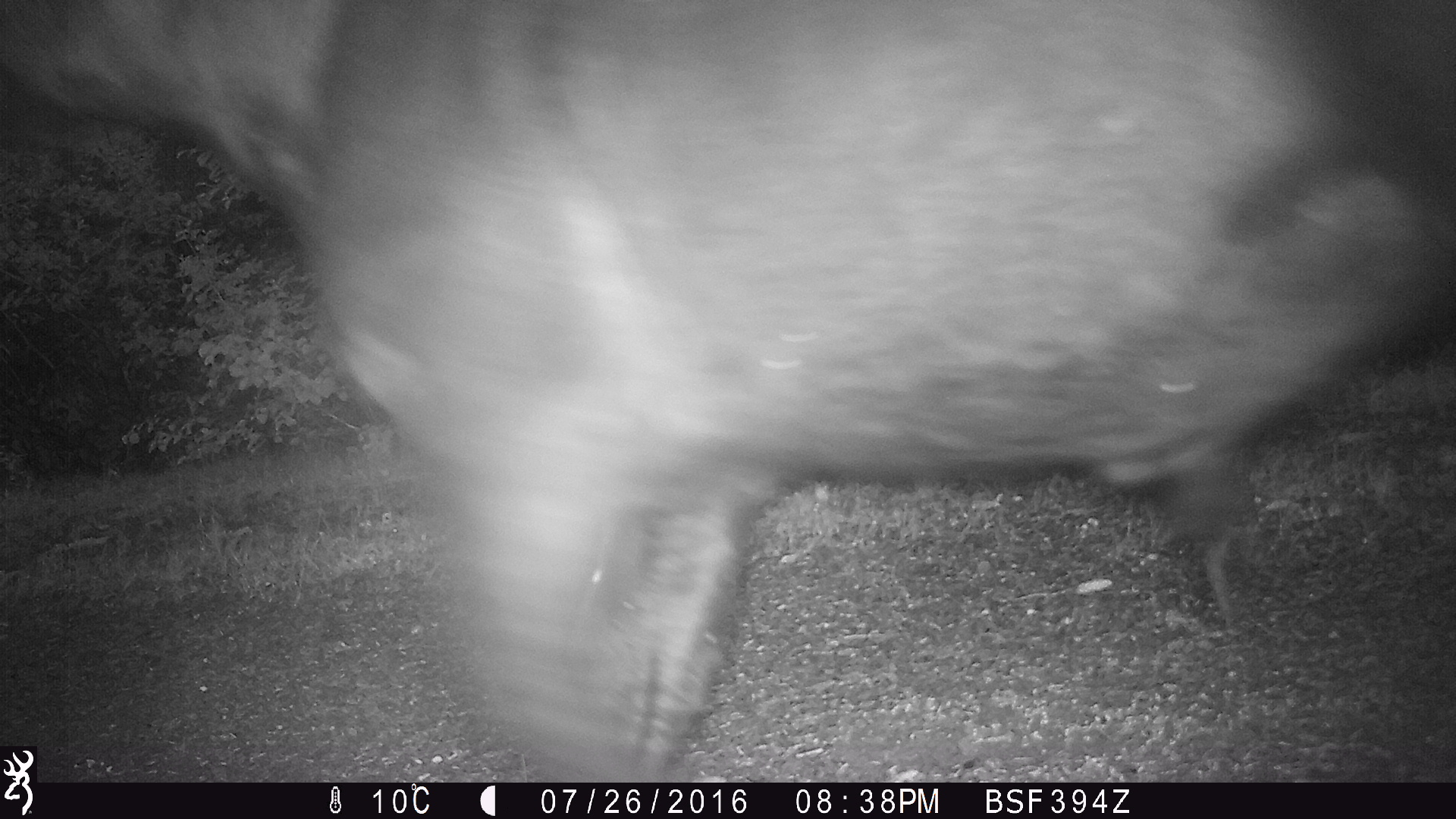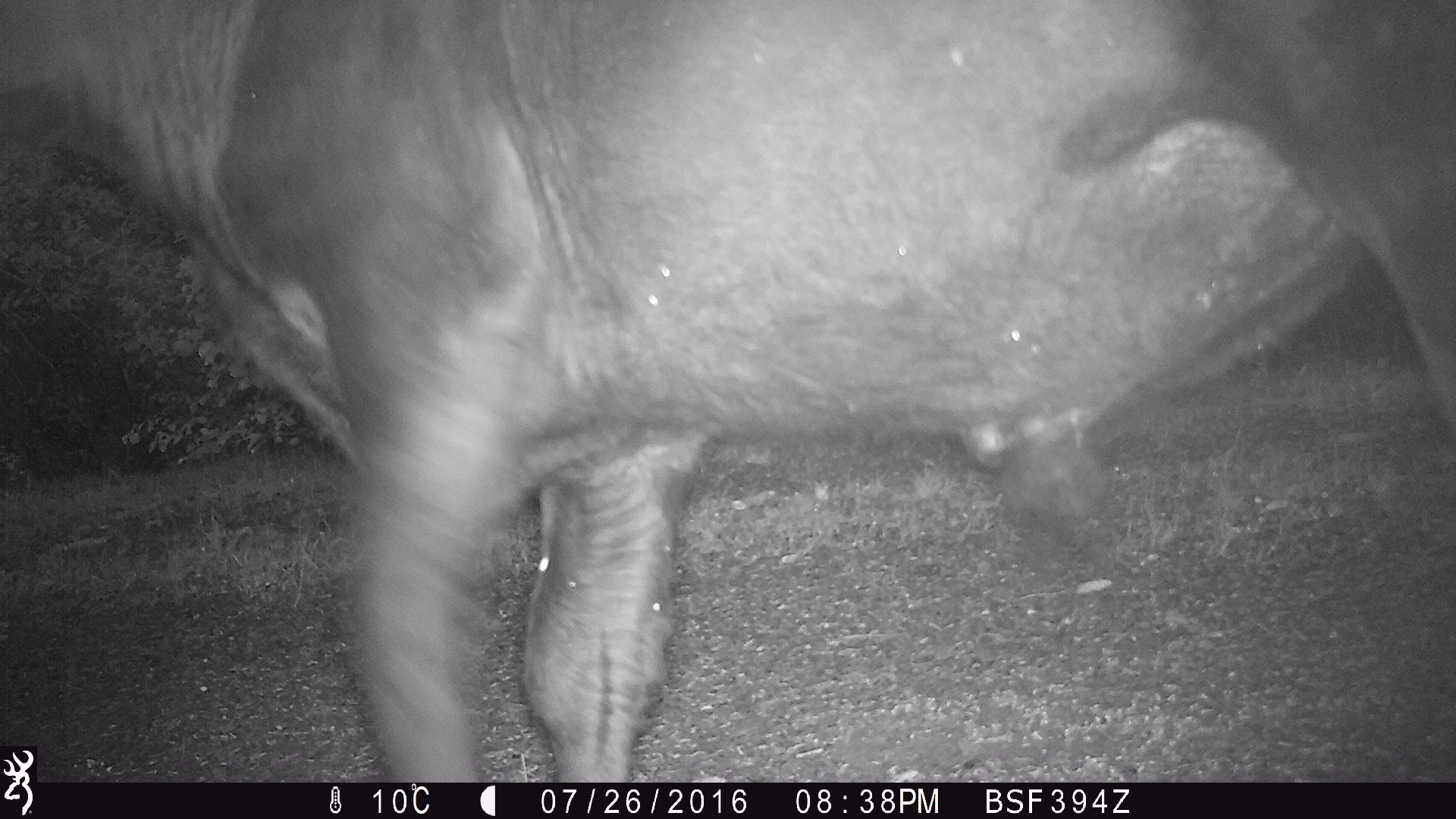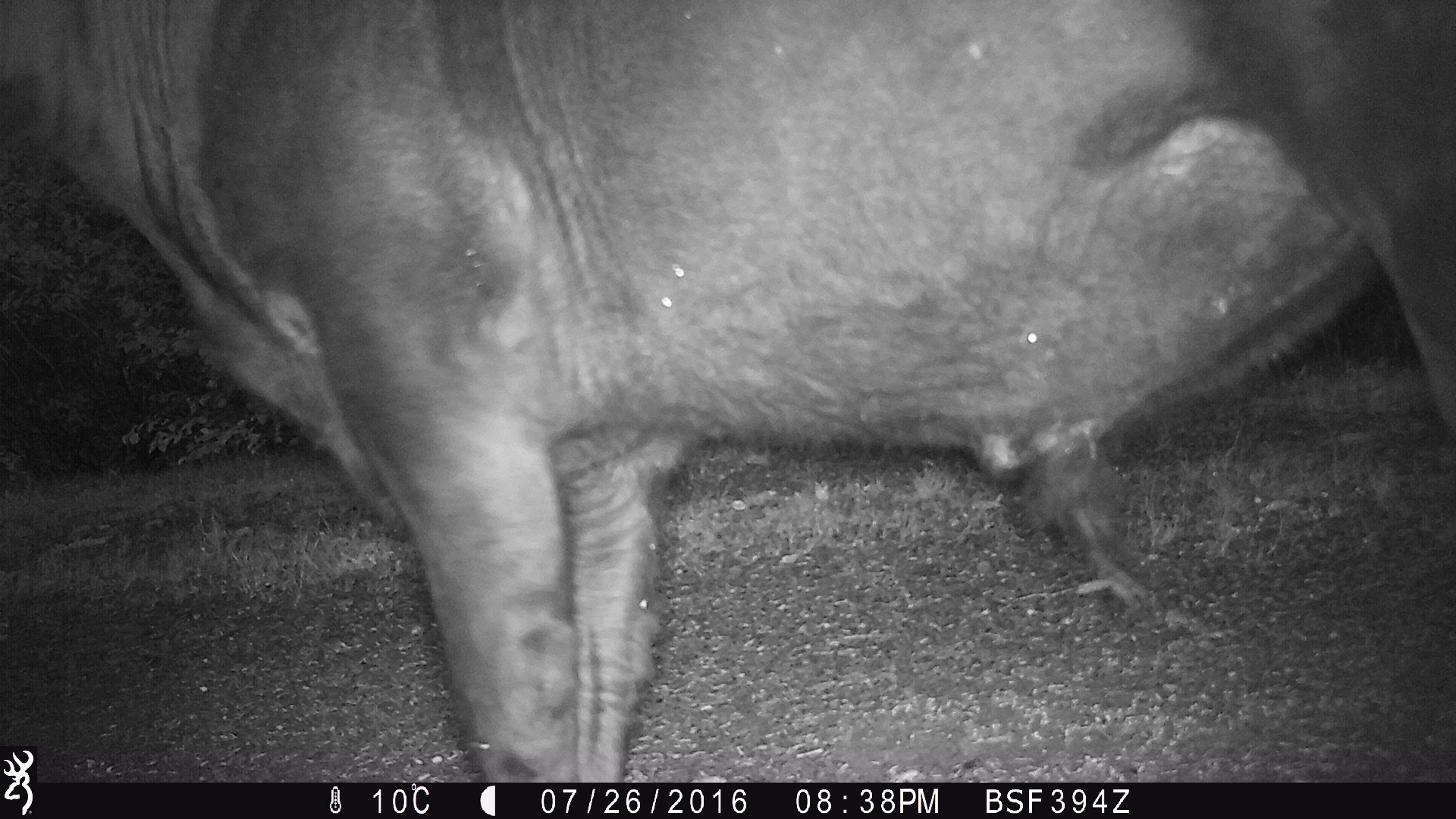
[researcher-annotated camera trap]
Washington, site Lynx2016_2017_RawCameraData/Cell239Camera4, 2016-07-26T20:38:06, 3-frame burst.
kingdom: Animalia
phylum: Chordata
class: Mammalia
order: Artiodactyla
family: Bovidae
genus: Bos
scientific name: Bos taurus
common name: domestic cattle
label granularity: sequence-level